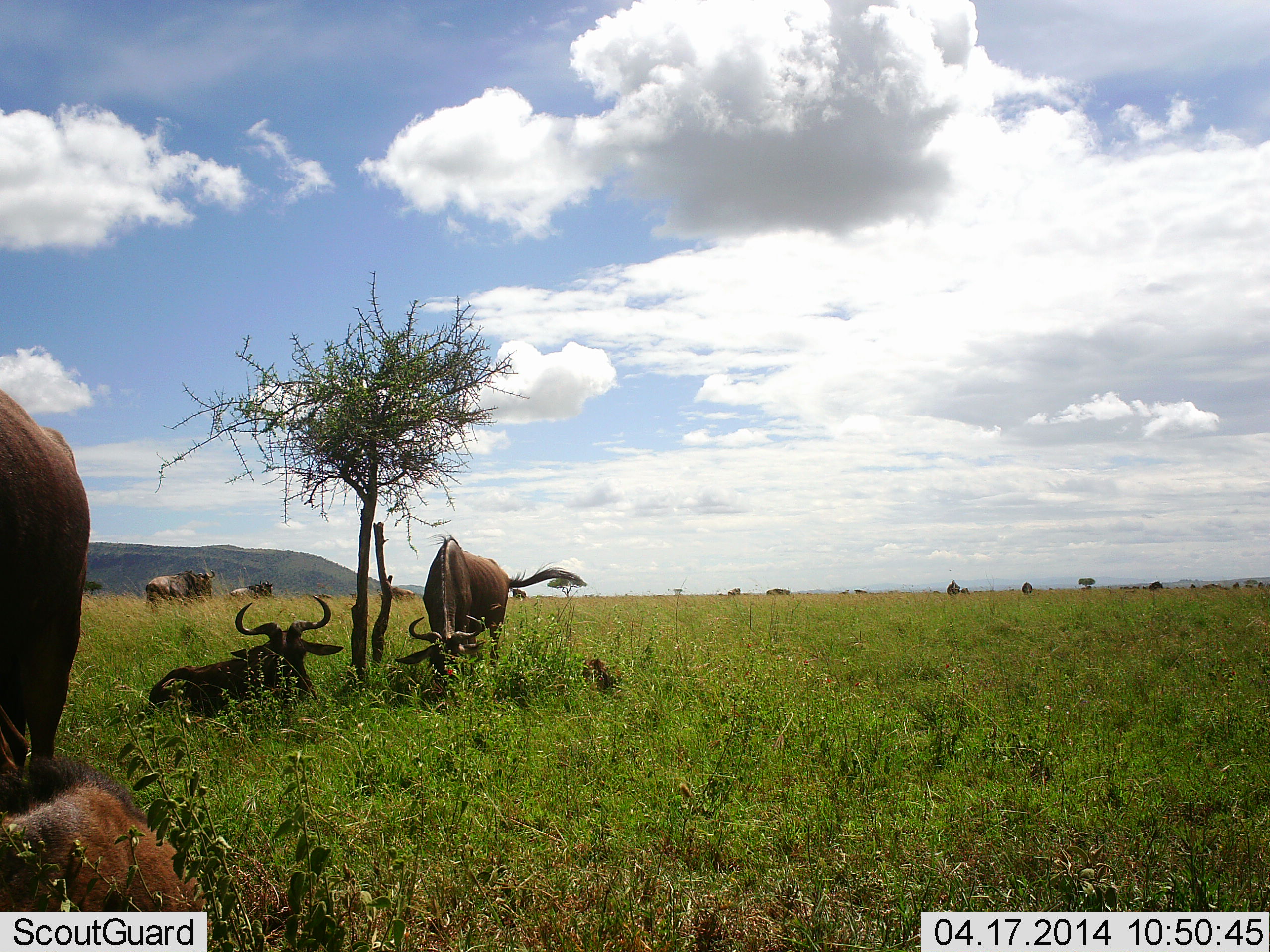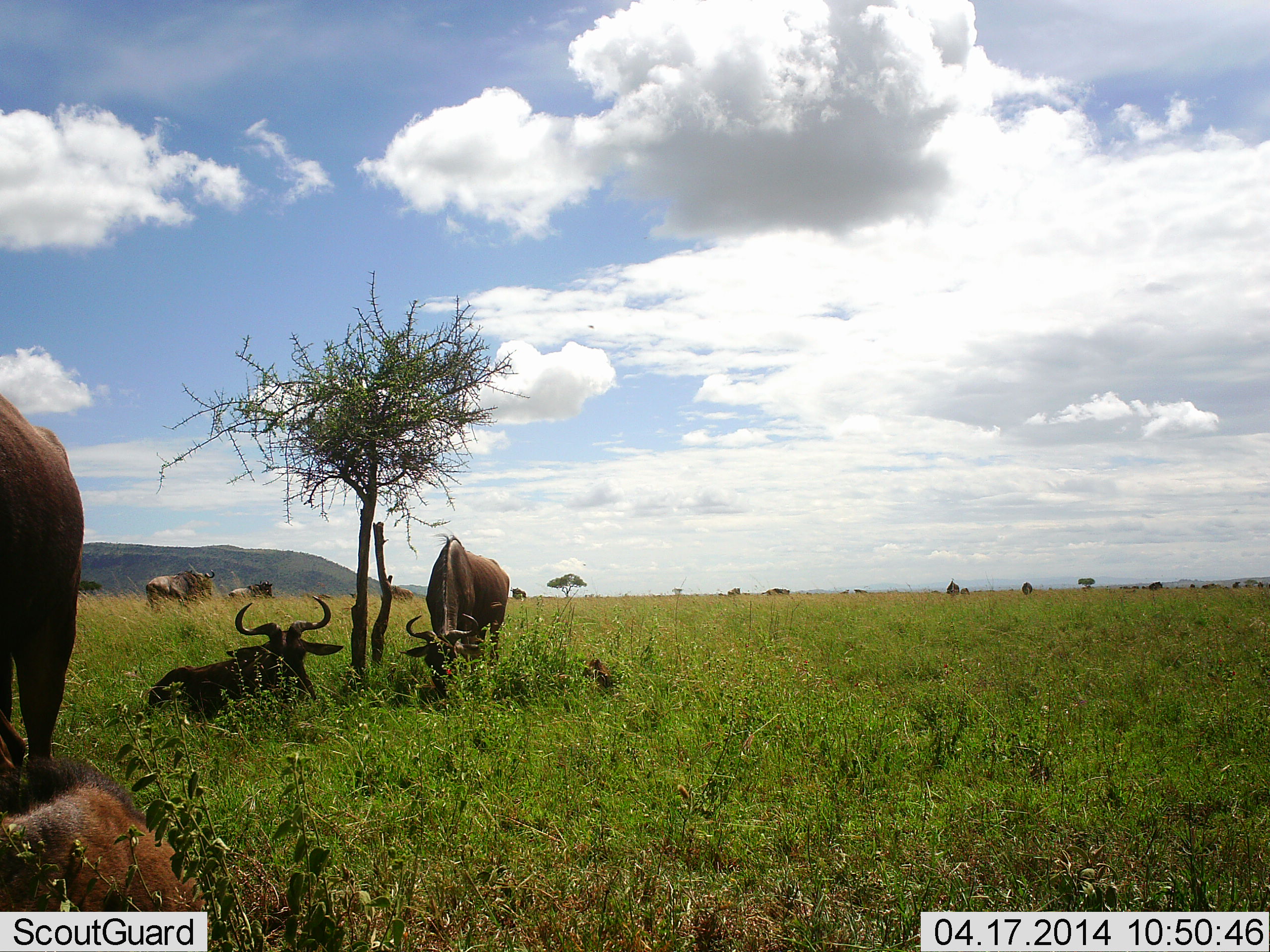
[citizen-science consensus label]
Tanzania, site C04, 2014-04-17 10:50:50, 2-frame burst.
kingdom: Animalia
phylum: Chordata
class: Mammalia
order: Artiodactyla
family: Bovidae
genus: Connochaetes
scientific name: Connochaetes taurinus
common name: blue wildebeest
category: wildebeest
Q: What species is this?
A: Wildebeest (blue wildebeest) (Connochaetes taurinus).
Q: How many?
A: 6.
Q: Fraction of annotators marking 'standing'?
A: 50%.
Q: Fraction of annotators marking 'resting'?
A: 100%.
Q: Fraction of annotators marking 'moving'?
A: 0%.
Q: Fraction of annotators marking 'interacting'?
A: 10%.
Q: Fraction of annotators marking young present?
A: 10%.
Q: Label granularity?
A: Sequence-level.